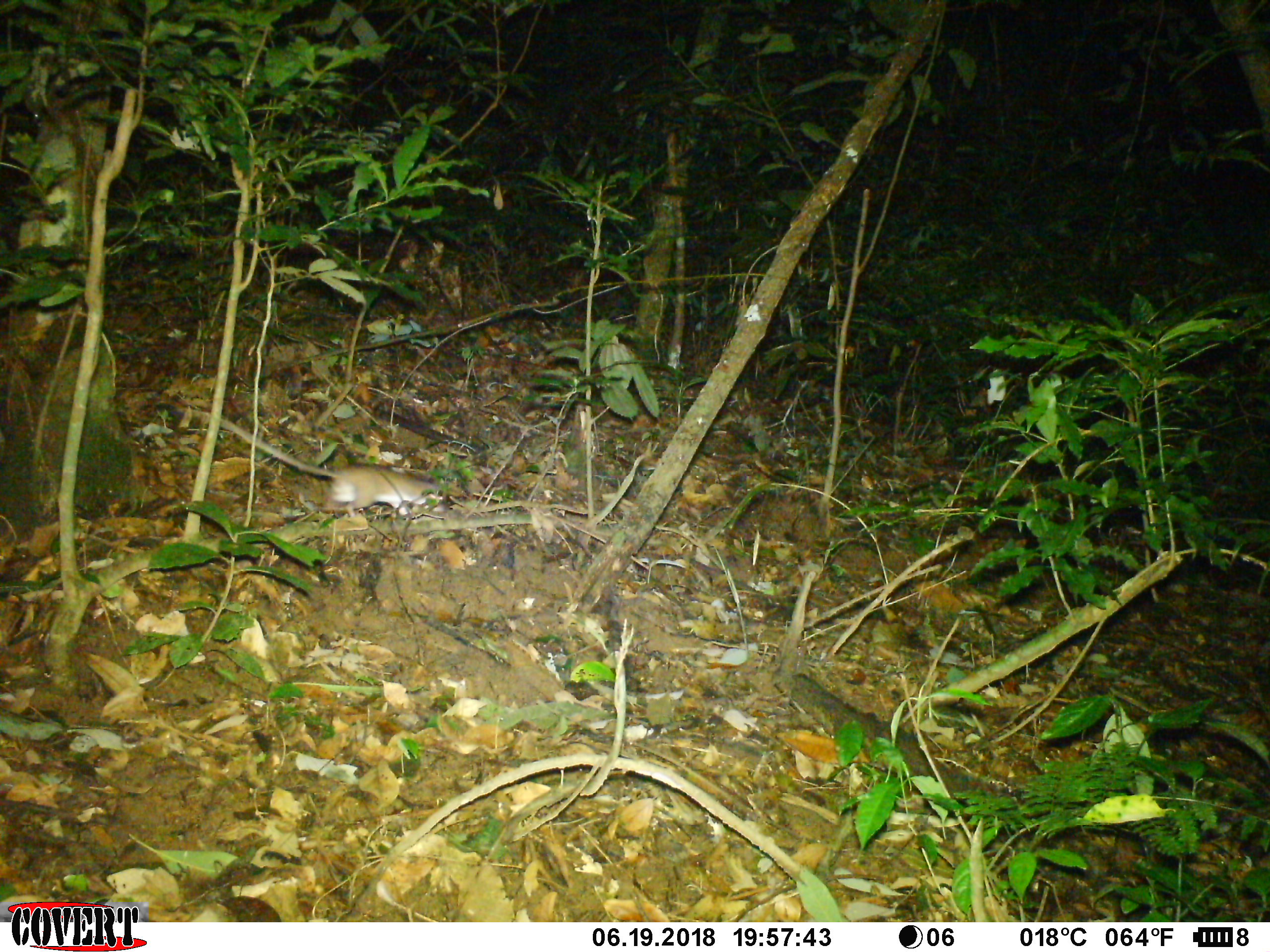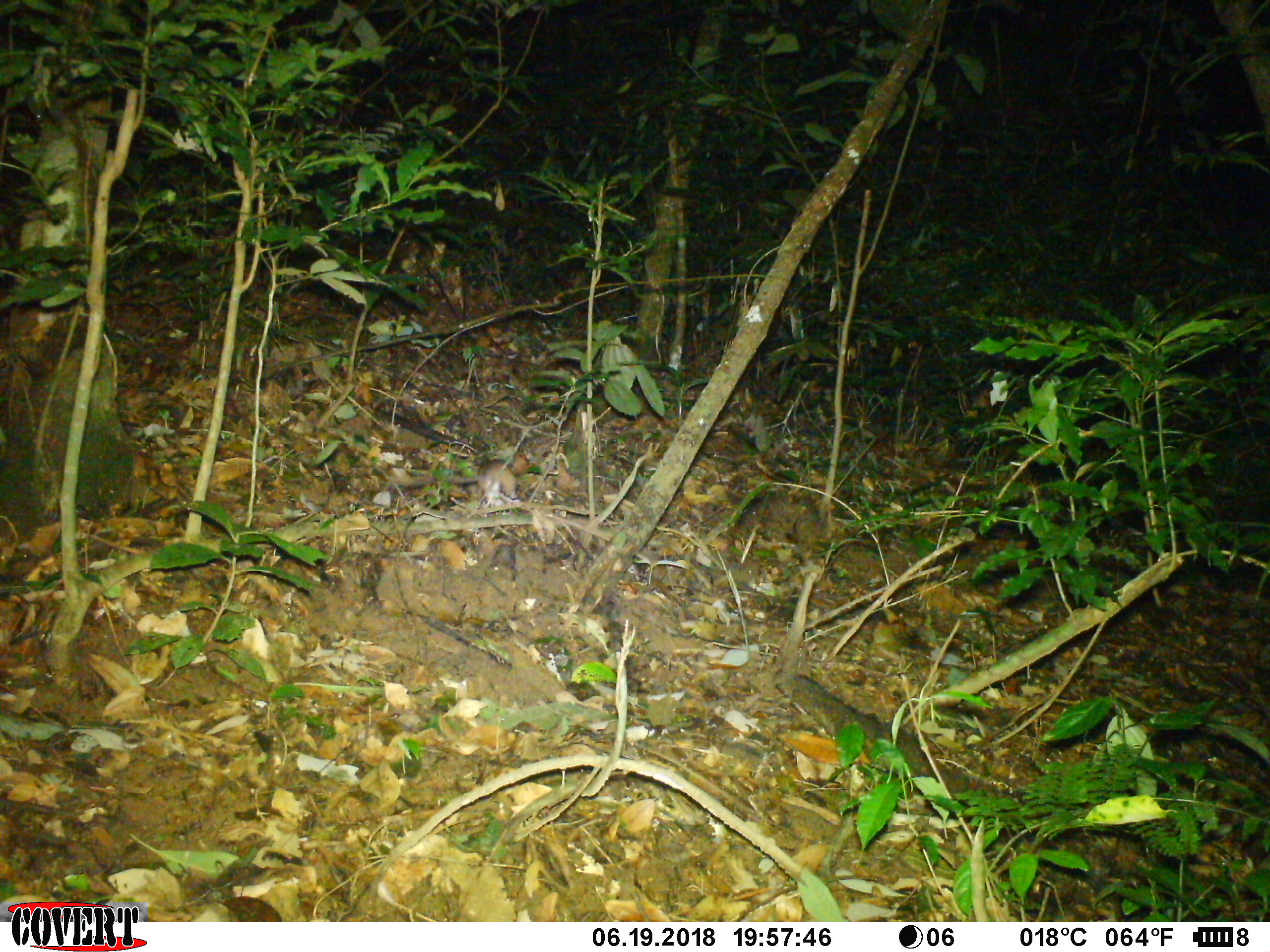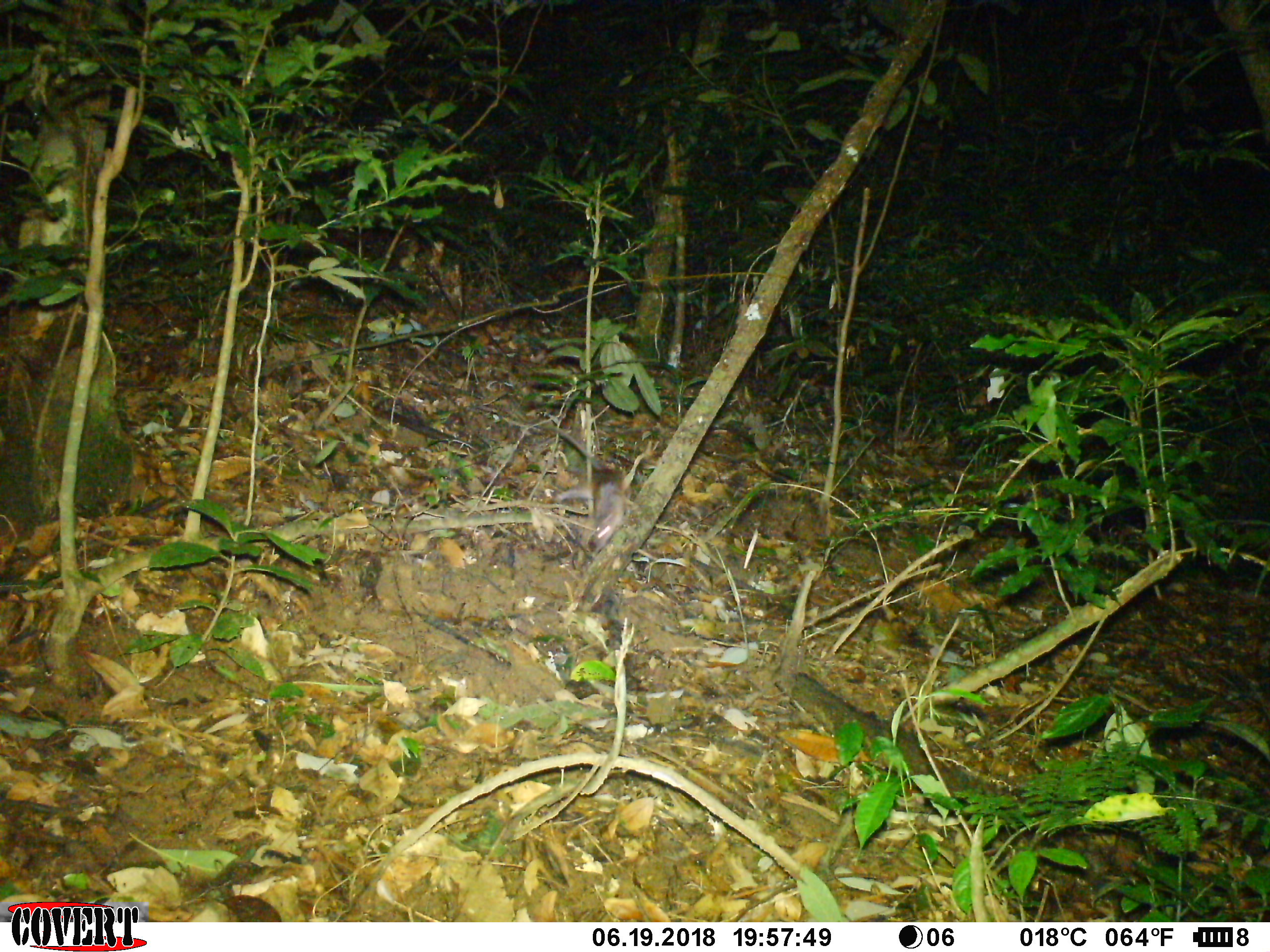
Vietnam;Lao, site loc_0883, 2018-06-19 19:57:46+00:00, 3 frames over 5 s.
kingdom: Animalia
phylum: Chordata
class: Mammalia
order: Rodentia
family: Muridae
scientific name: Muridae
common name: old-world mice and rats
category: unidentified murid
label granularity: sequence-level